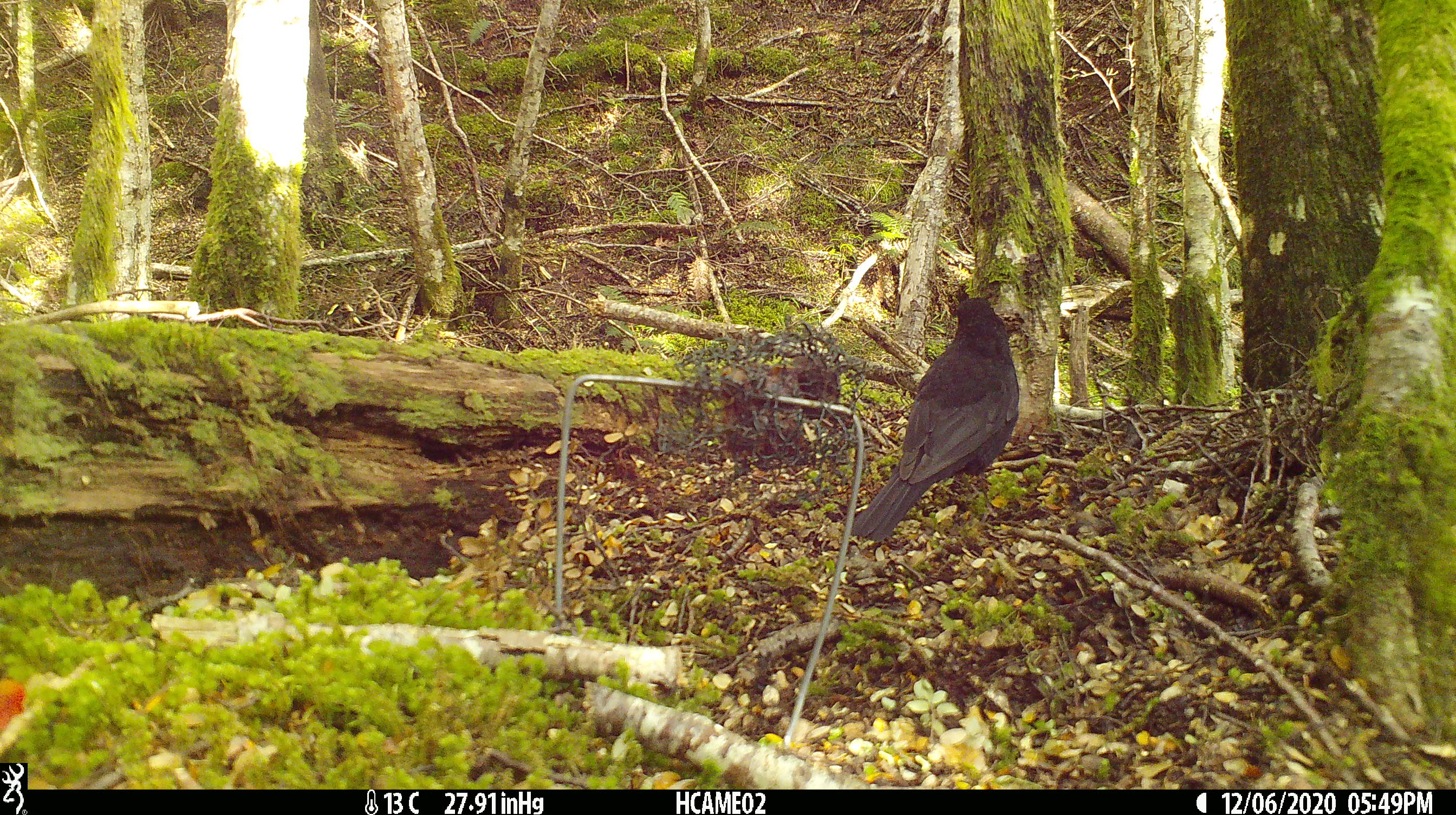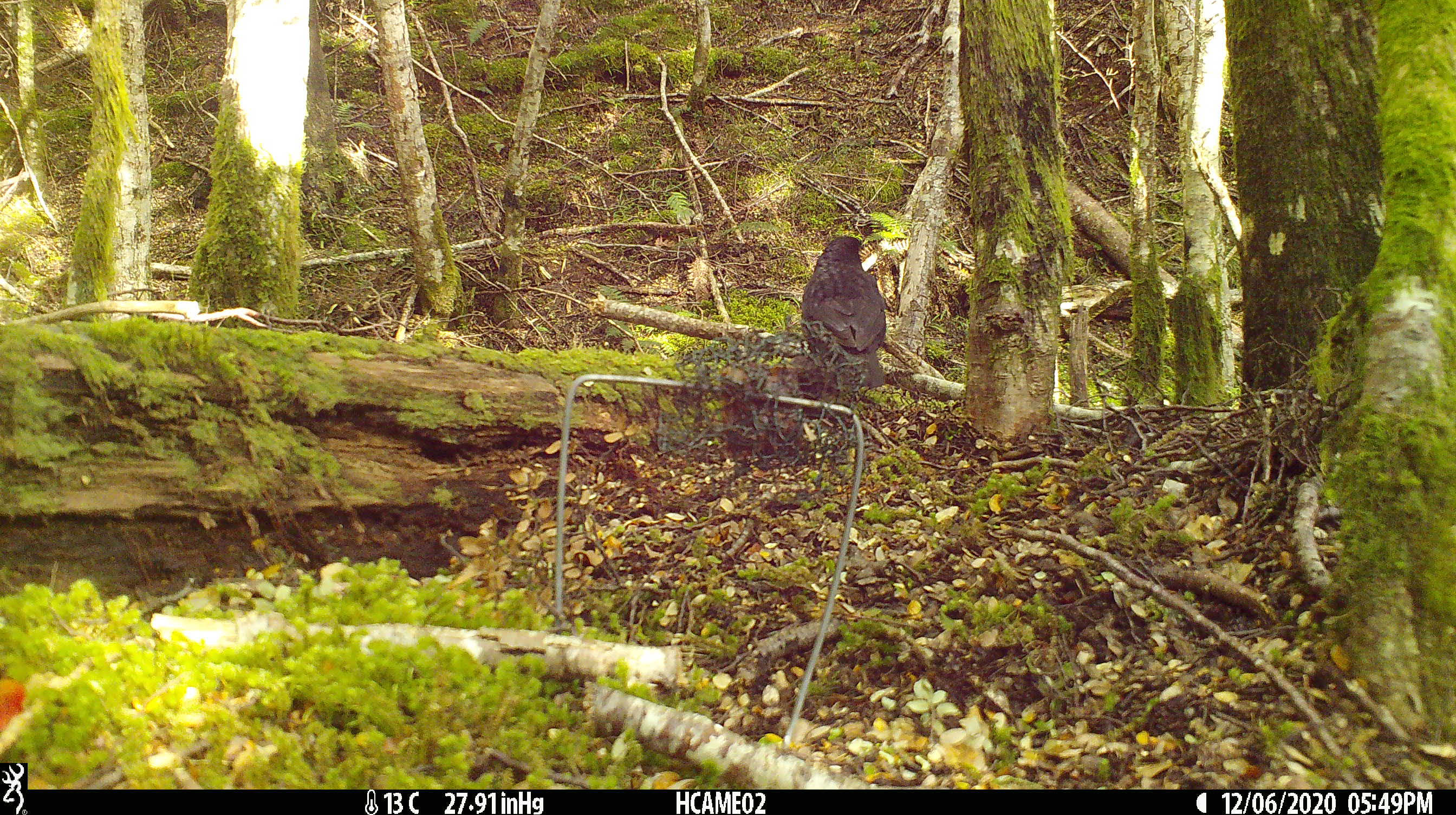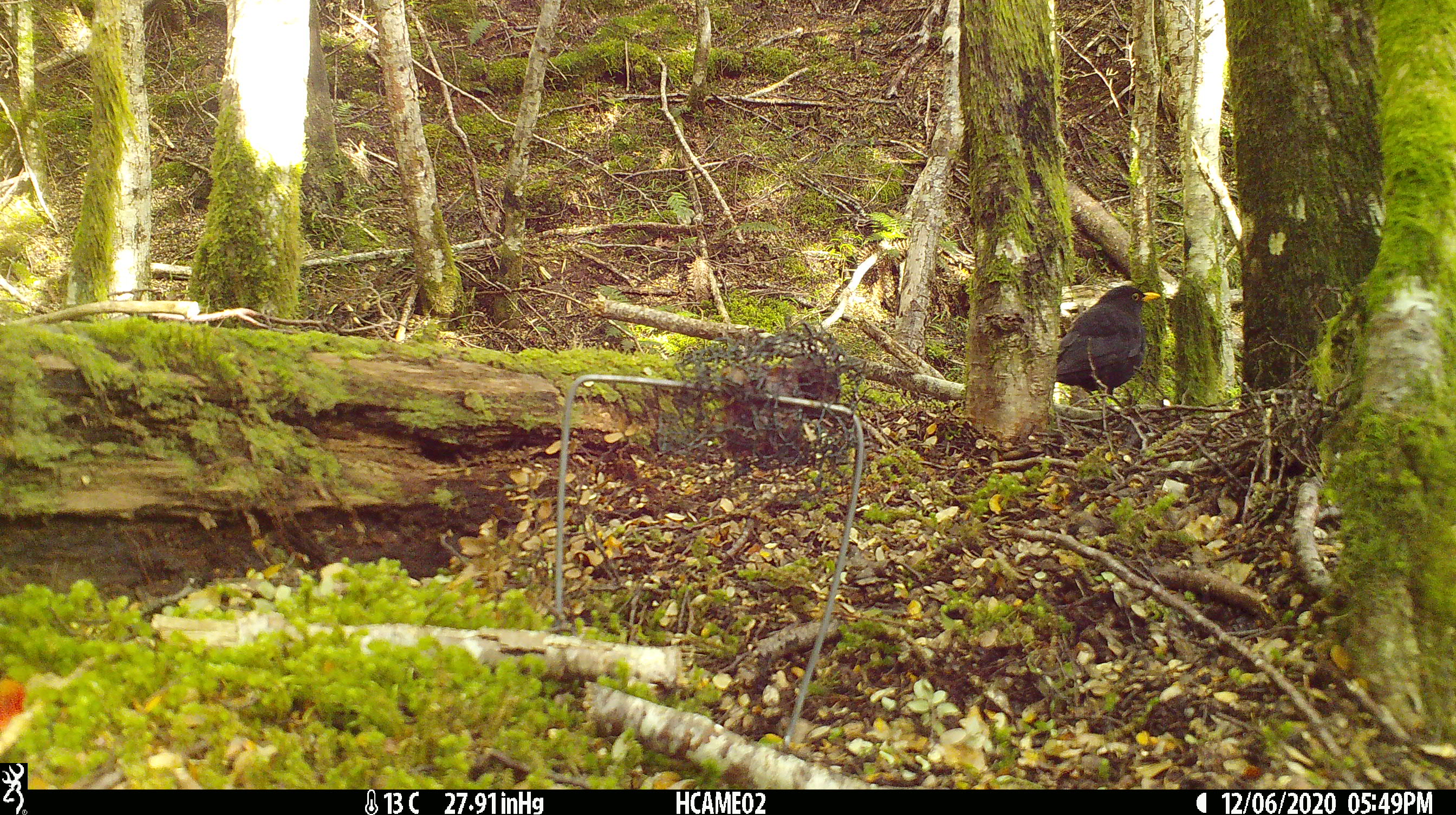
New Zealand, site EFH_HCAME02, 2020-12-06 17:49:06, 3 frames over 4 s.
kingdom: Animalia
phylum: Chordata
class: Aves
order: Passeriformes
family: Turdidae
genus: Turdus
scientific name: Turdus merula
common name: eurasian blackbird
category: blackbird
Blackbird (eurasian blackbird) (Turdus merula).